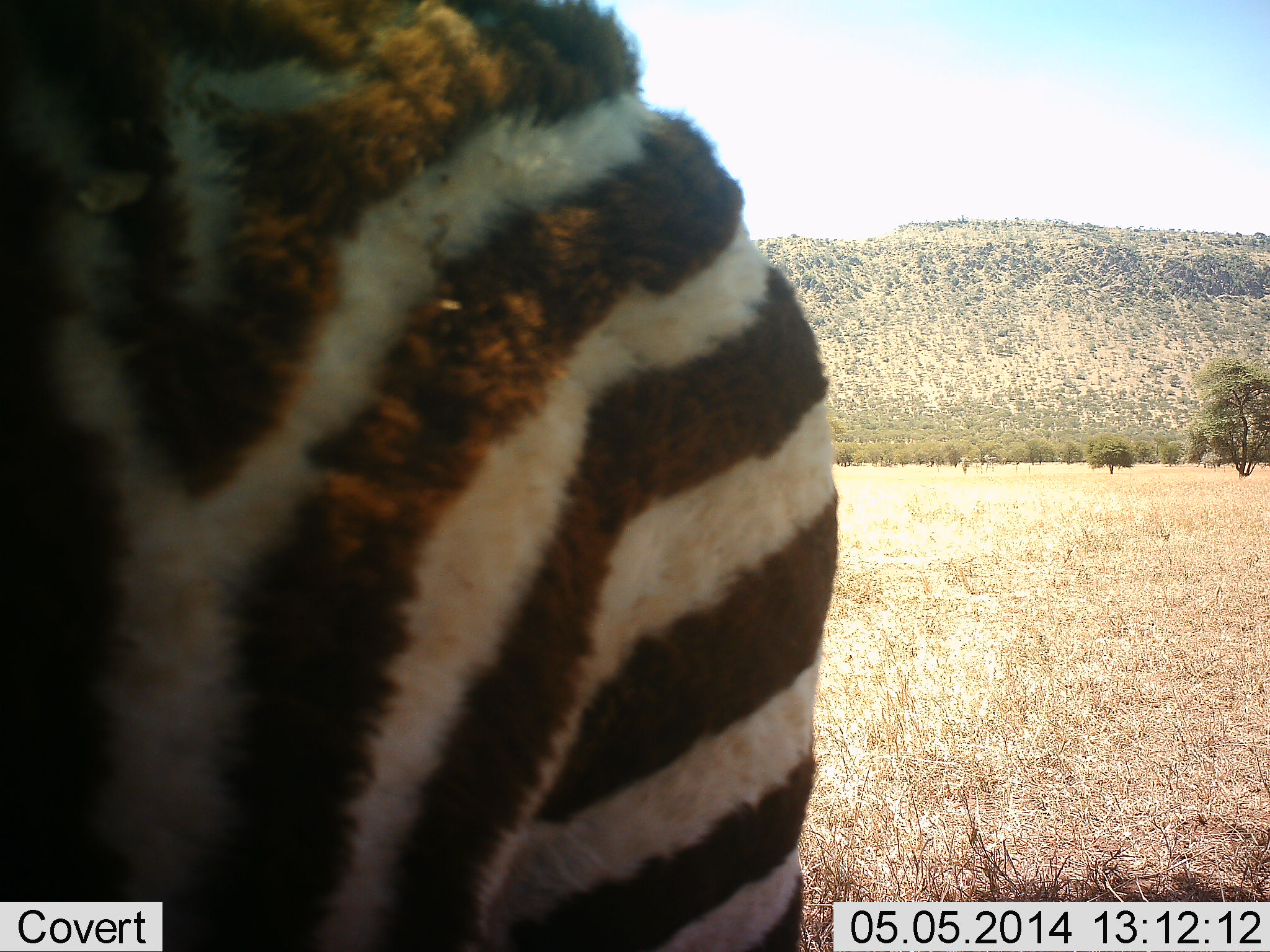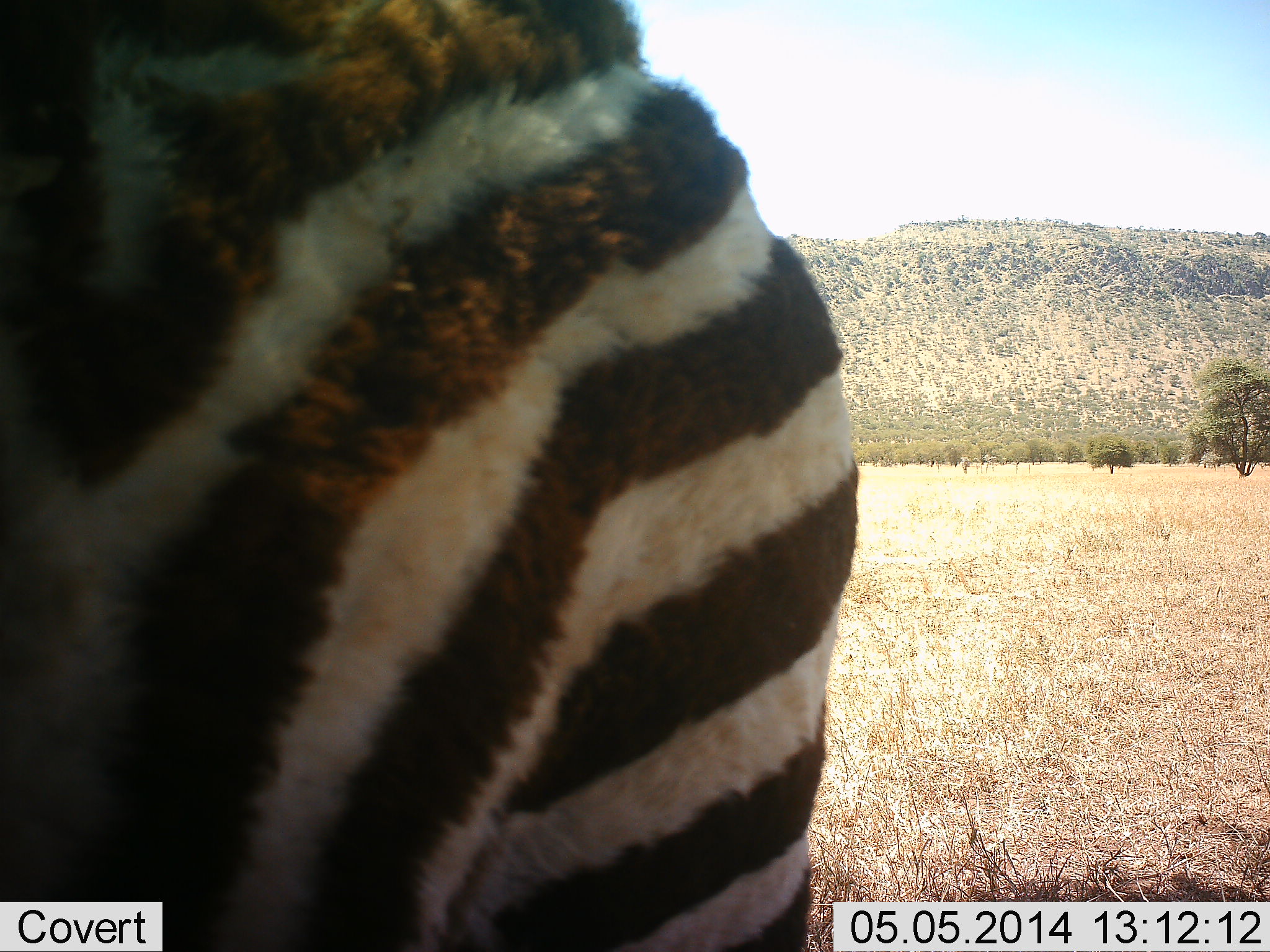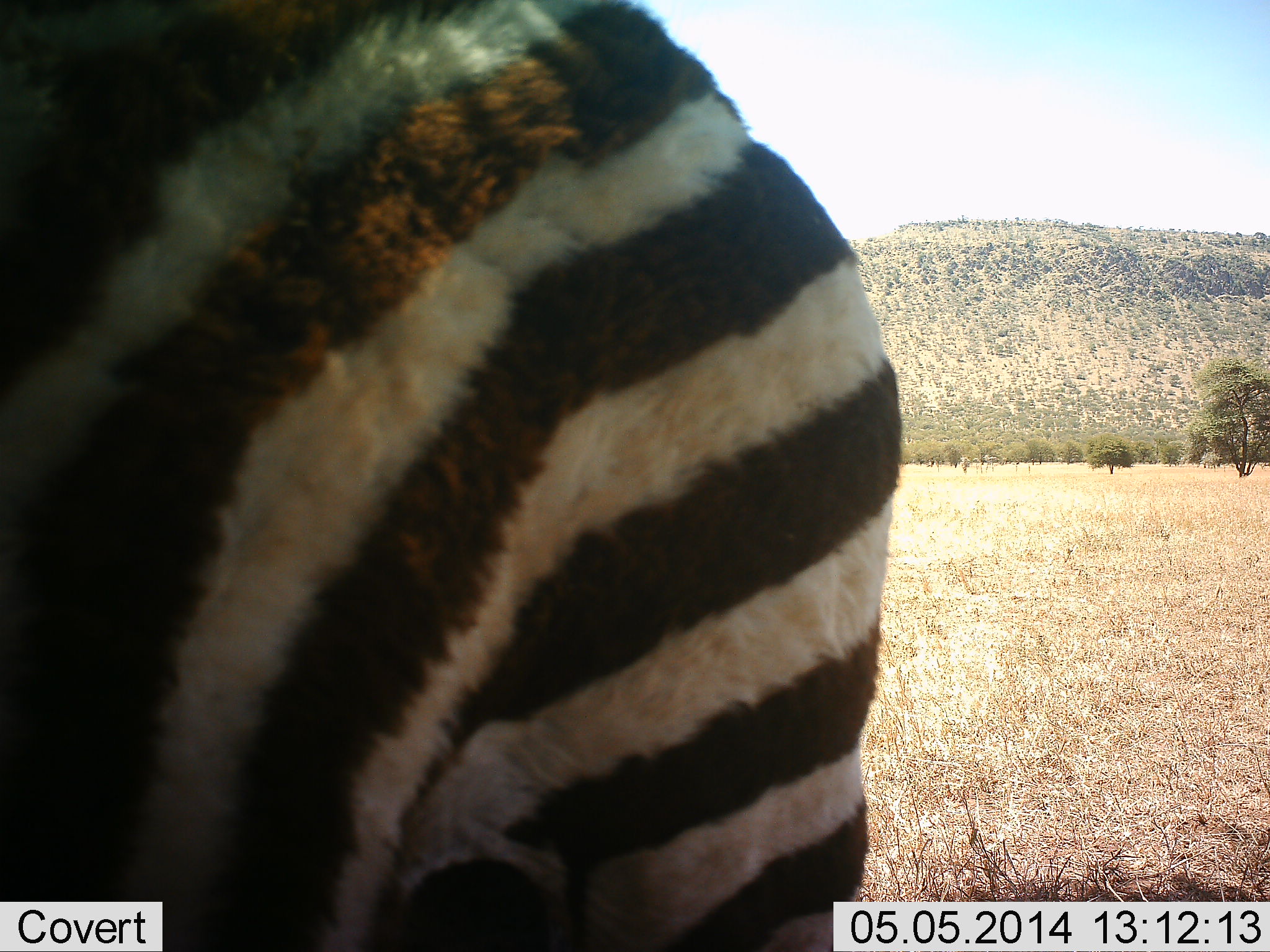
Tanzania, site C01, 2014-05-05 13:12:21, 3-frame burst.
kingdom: Animalia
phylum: Chordata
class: Mammalia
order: Perissodactyla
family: Equidae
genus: Equus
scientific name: Equus quagga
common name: plains zebra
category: zebra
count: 1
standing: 70%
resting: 10%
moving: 20%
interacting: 0%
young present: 0%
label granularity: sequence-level